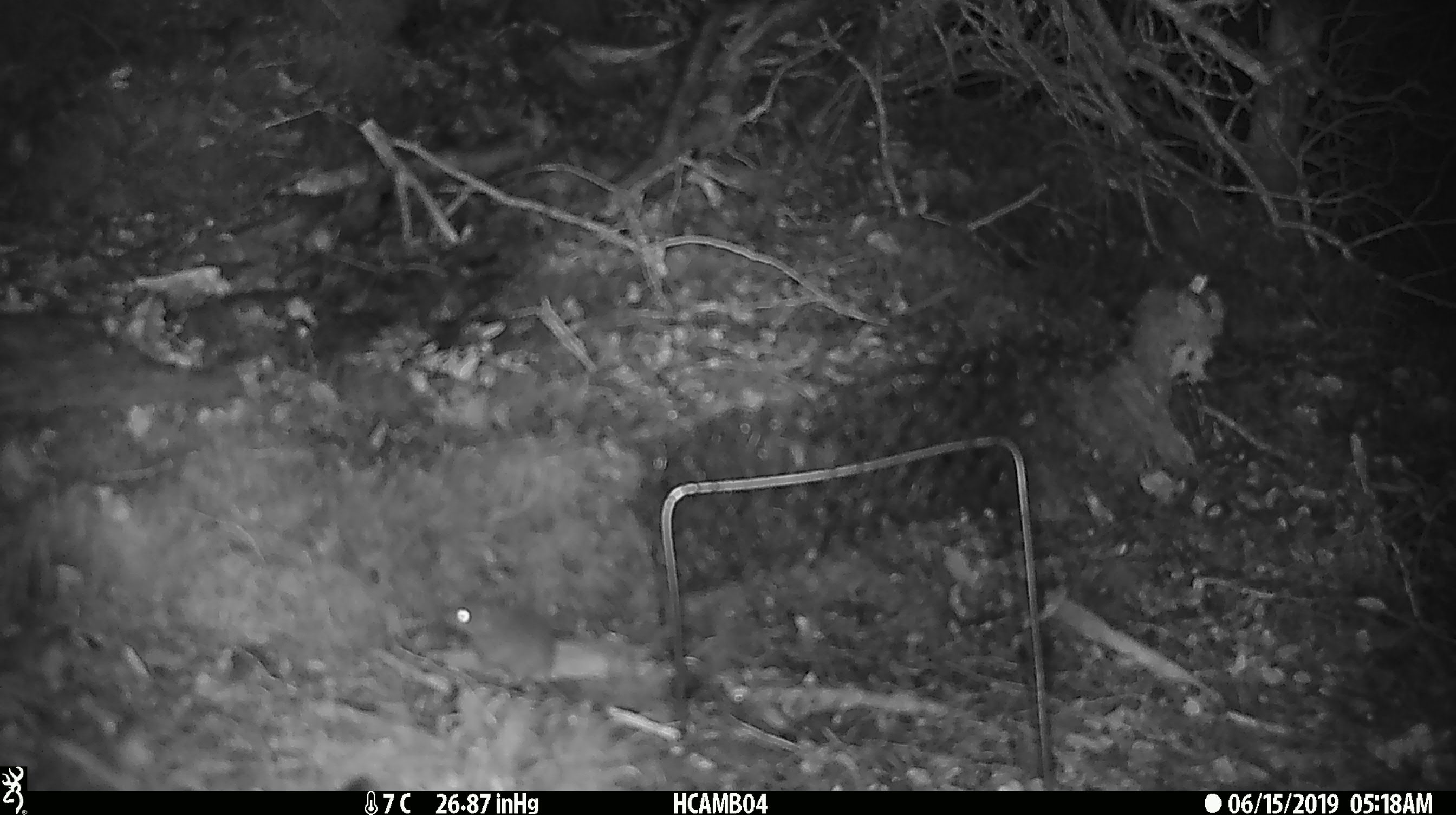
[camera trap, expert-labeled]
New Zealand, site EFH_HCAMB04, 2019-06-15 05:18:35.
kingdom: Animalia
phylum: Chordata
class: Mammalia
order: Rodentia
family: Muridae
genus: Mus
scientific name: Mus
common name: mouse